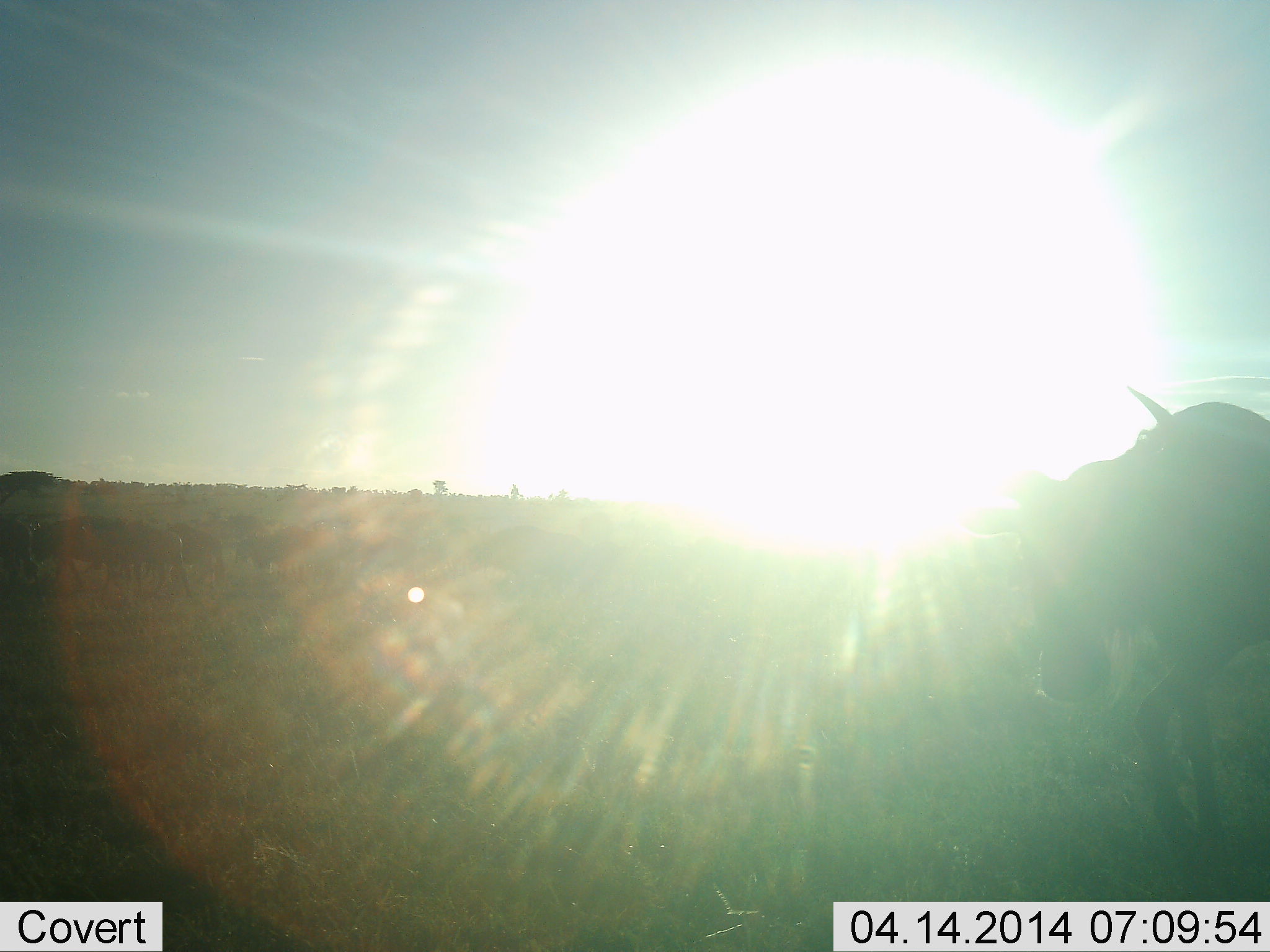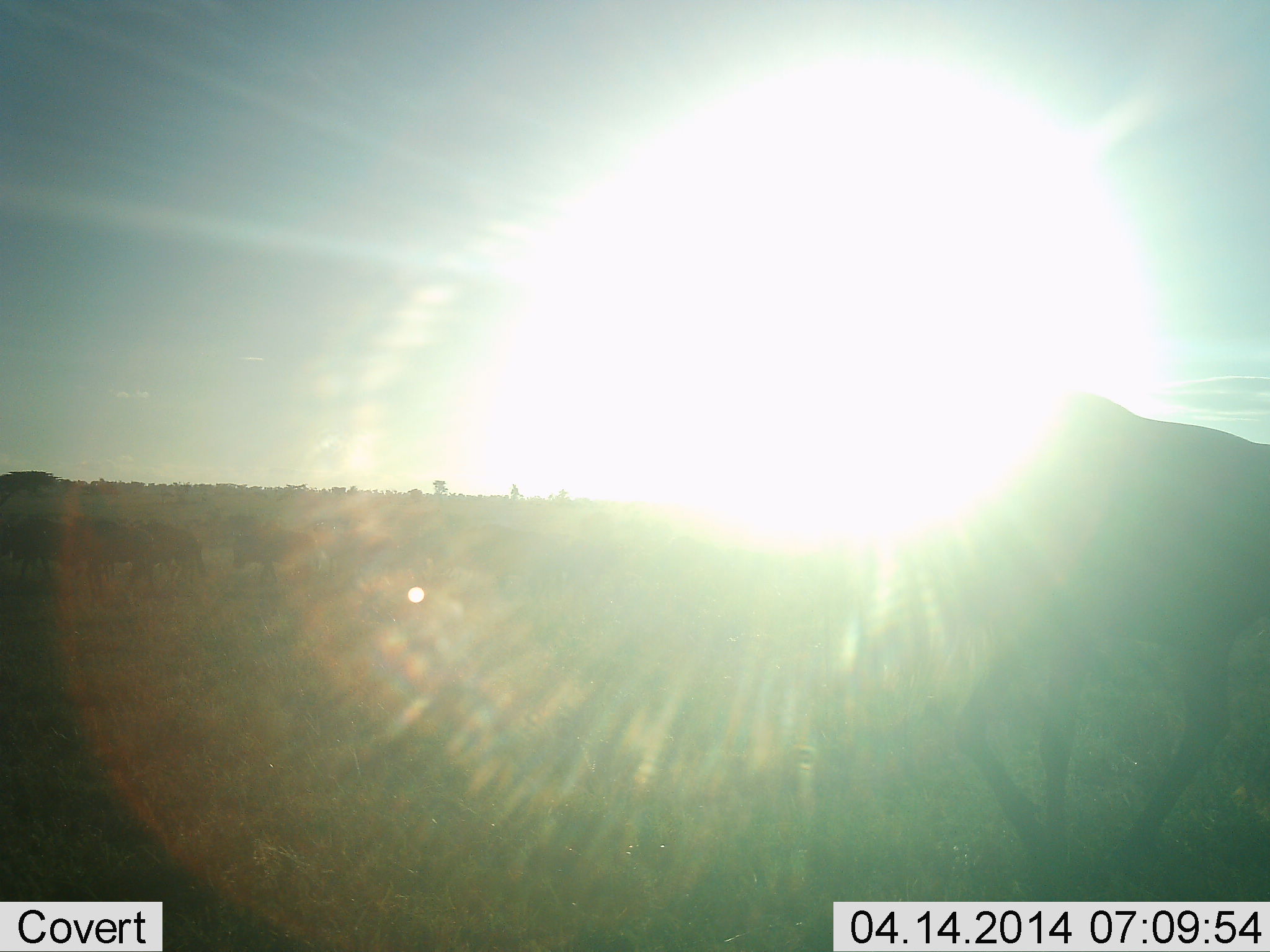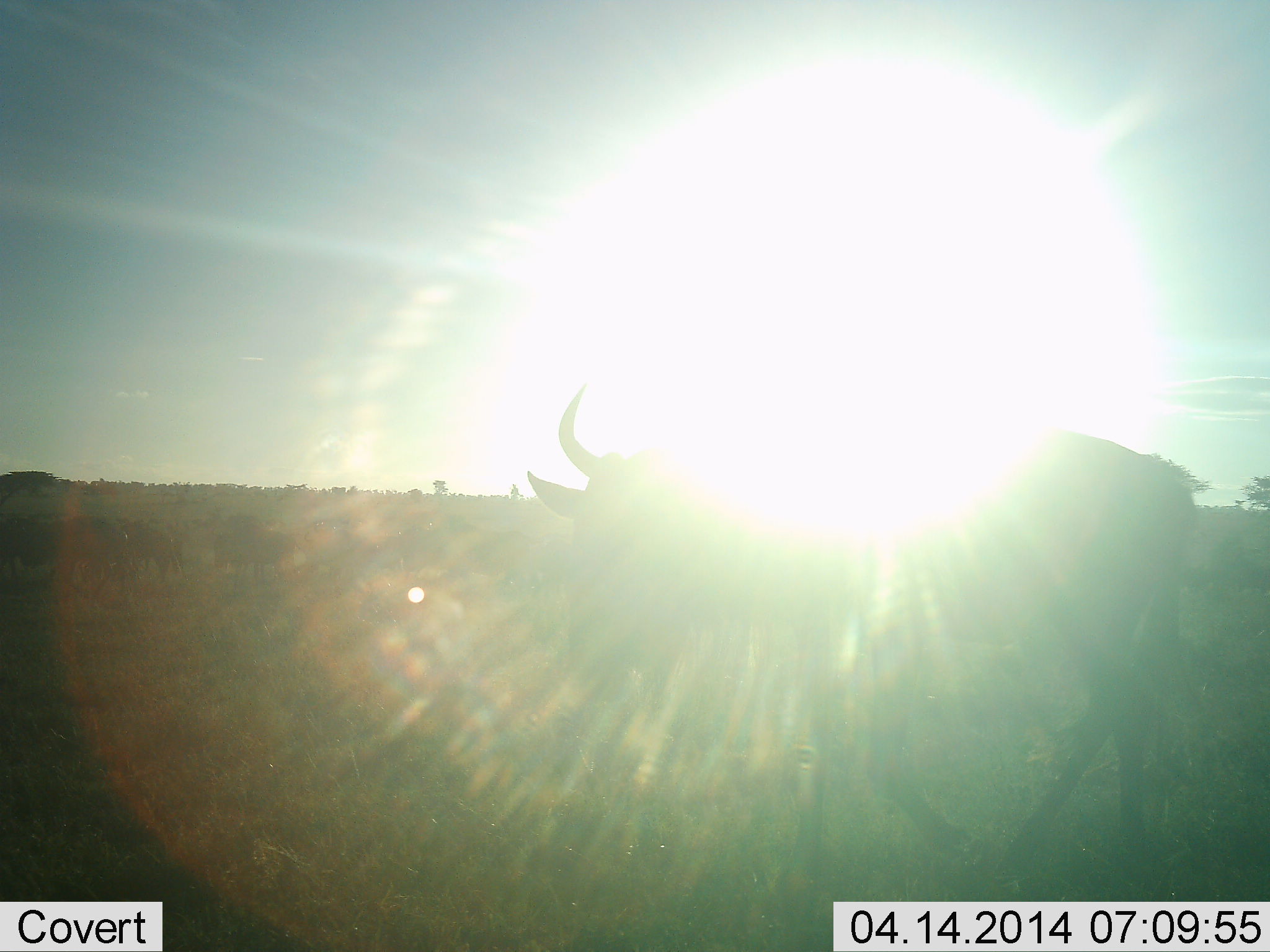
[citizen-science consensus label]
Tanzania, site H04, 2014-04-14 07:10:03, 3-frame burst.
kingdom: Animalia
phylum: Chordata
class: Mammalia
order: Artiodactyla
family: Bovidae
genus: Connochaetes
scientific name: Connochaetes taurinus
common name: blue wildebeest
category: wildebeest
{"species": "wildebeest (blue wildebeest) (Connochaetes taurinus)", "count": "1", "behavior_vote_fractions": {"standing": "0%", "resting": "0%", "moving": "100%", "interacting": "0%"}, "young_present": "0%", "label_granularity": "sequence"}